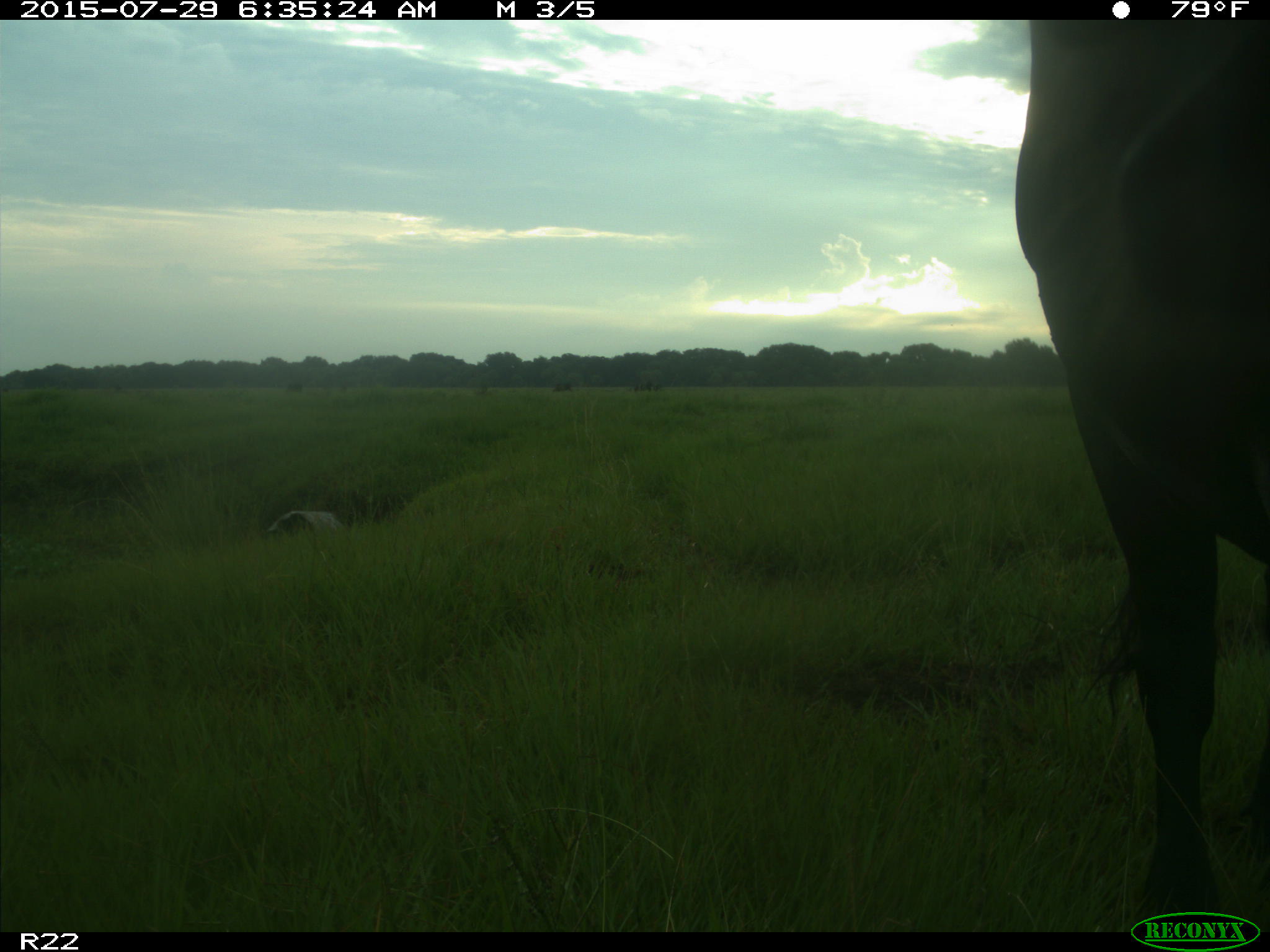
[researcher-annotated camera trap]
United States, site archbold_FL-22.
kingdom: Animalia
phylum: Chordata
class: Mammalia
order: Artiodactyla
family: Bovidae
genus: Bos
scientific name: Bos taurus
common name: domestic cow